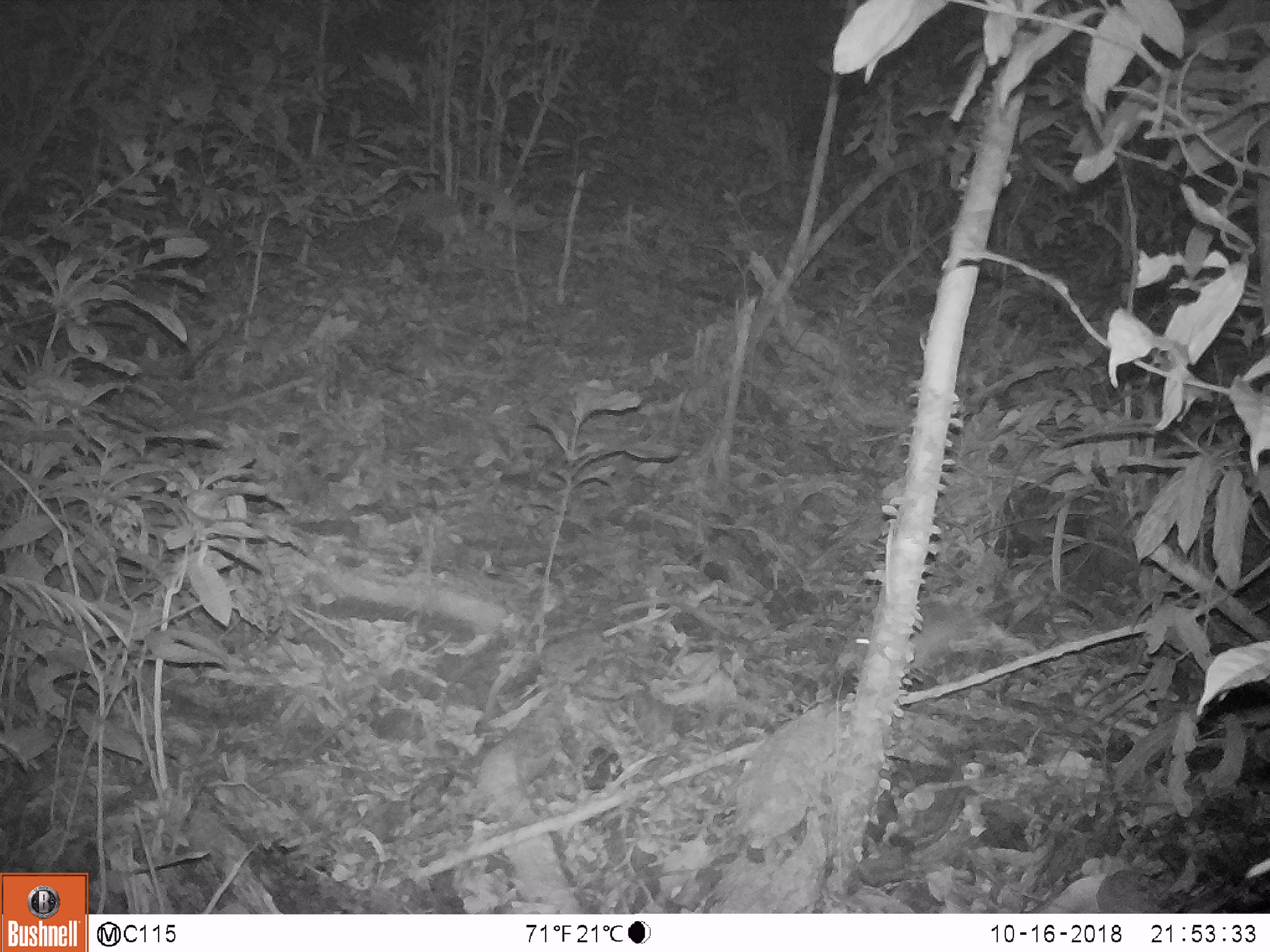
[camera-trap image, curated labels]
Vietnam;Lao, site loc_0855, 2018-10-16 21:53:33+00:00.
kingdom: Animalia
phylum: Chordata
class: Mammalia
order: Rodentia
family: Muridae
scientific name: Muridae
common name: old-world mice and rats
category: unidentified murid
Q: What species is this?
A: Unidentified murid (old-world mice and rats) (Muridae).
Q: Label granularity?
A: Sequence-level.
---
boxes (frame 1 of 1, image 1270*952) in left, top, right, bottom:
unidentified murid: 833, 594, 1022, 687